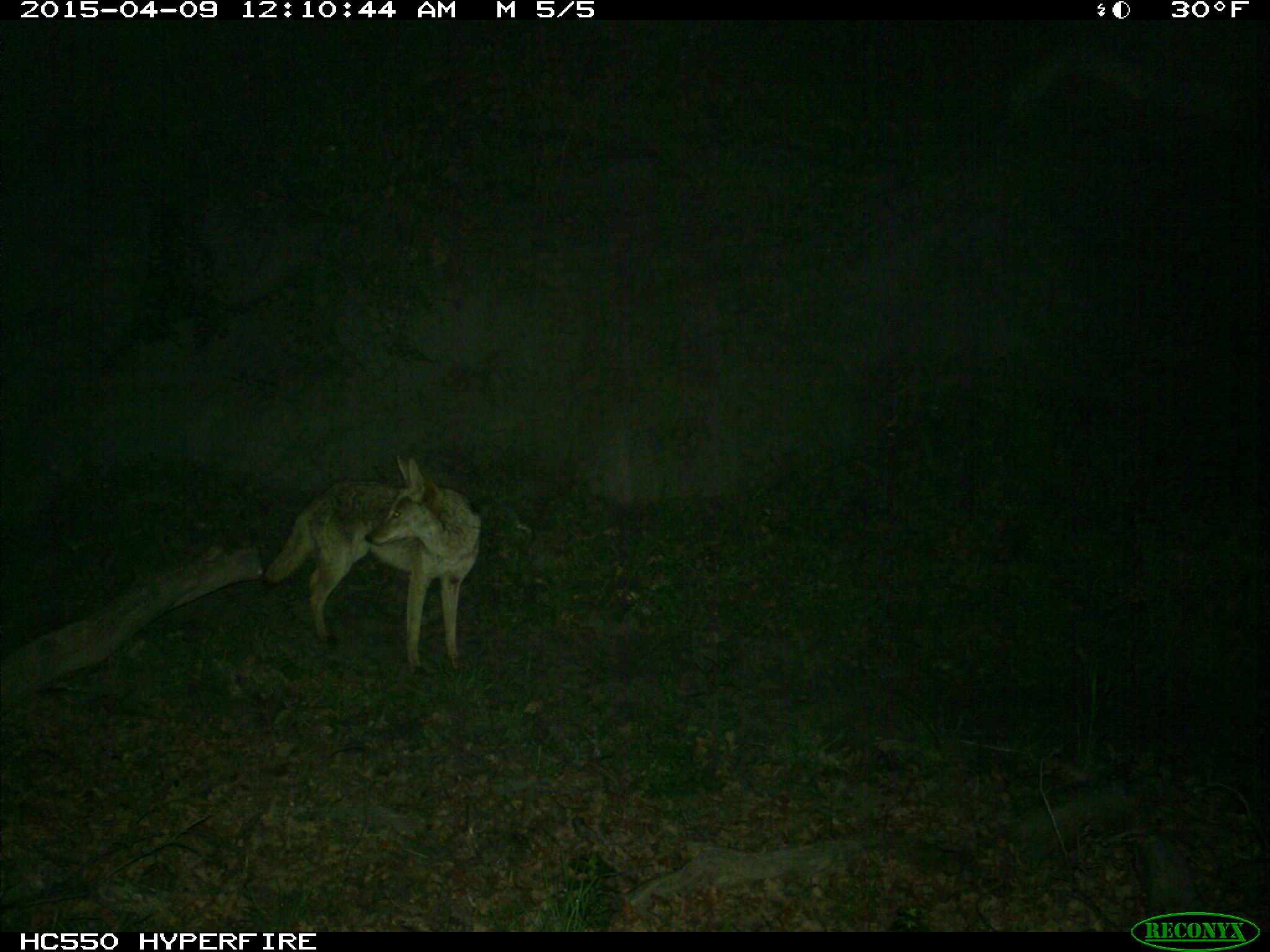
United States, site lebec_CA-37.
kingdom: Animalia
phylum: Chordata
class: Mammalia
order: Carnivora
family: Canidae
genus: Canis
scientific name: Canis latrans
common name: coyote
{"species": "Canis latrans (coyote)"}